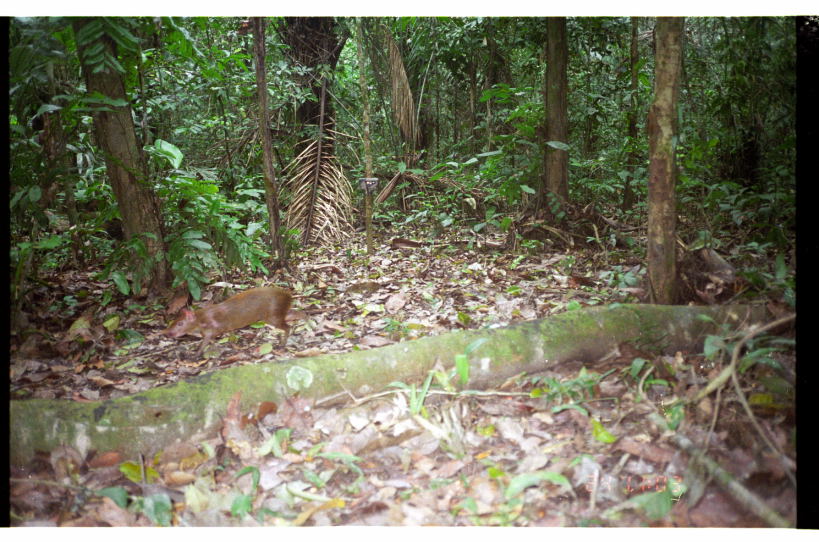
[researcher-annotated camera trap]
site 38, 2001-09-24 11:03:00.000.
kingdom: Animalia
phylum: Chordata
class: Mammalia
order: Rodentia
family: Dasyproctidae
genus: Dasyprocta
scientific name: Dasyprocta punctata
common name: central american agouti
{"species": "Dasyprocta punctata (central american agouti)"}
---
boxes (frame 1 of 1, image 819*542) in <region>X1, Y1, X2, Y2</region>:
dasyprocta punctata: <region>160, 284, 317, 361</region>